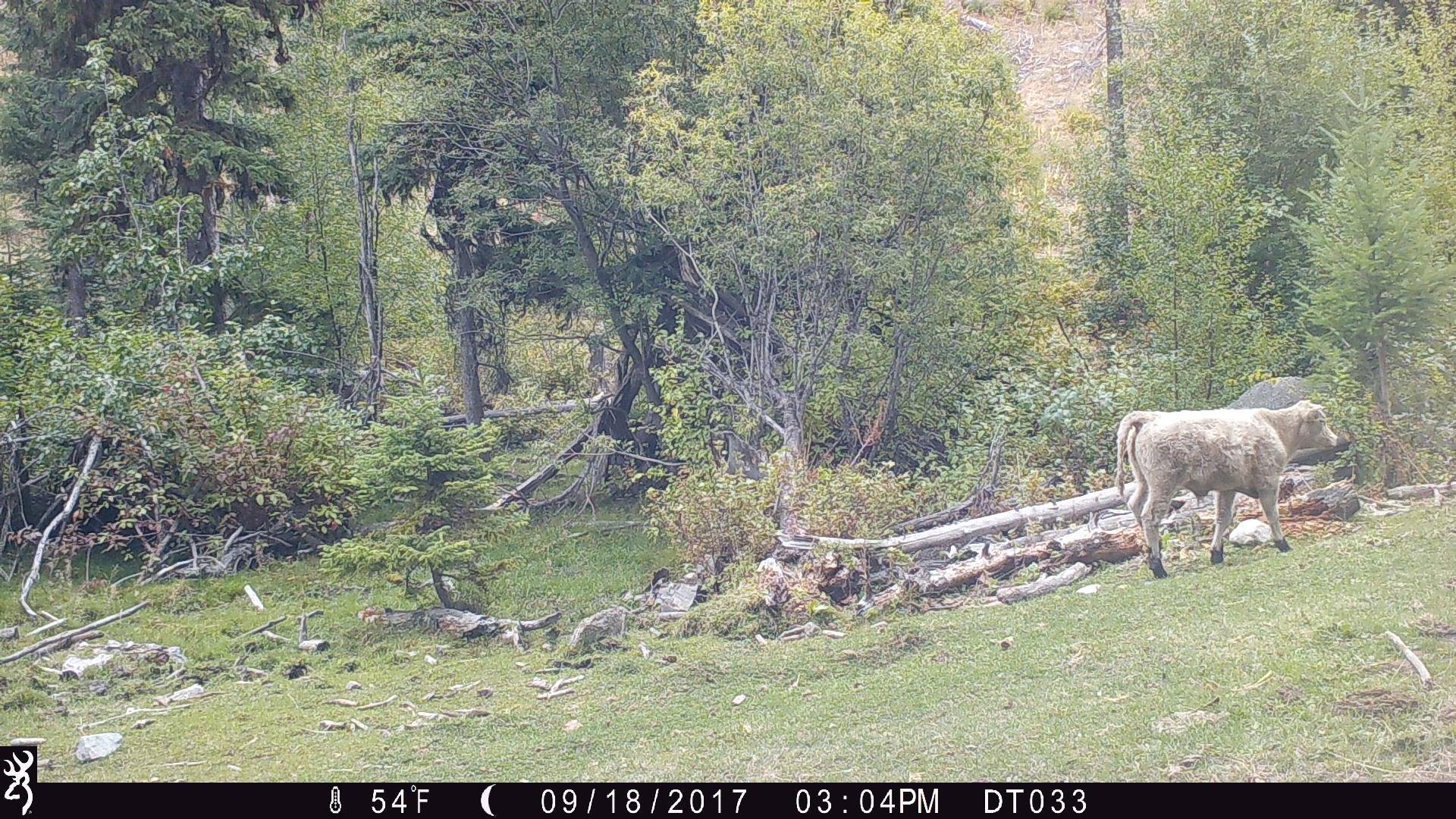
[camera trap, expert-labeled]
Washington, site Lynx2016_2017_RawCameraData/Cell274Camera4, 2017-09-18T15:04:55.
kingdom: Animalia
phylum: Chordata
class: Mammalia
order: Artiodactyla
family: Bovidae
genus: Bos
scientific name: Bos taurus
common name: domestic cattle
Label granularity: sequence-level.